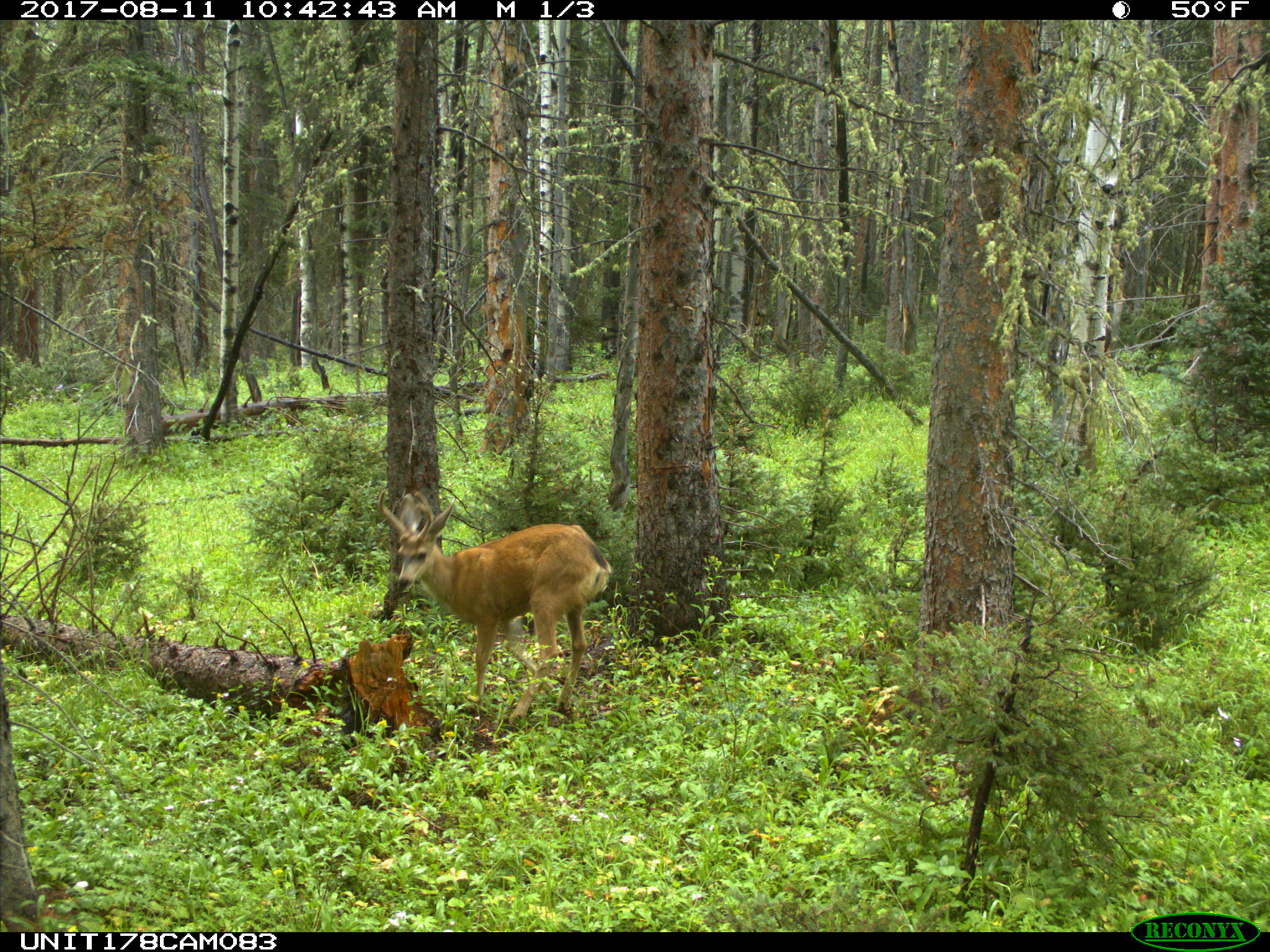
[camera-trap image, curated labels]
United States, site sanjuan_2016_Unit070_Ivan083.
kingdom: Animalia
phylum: Chordata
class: Mammalia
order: Artiodactyla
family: Cervidae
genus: Odocoileus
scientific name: Odocoileus hemionus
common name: mule deer